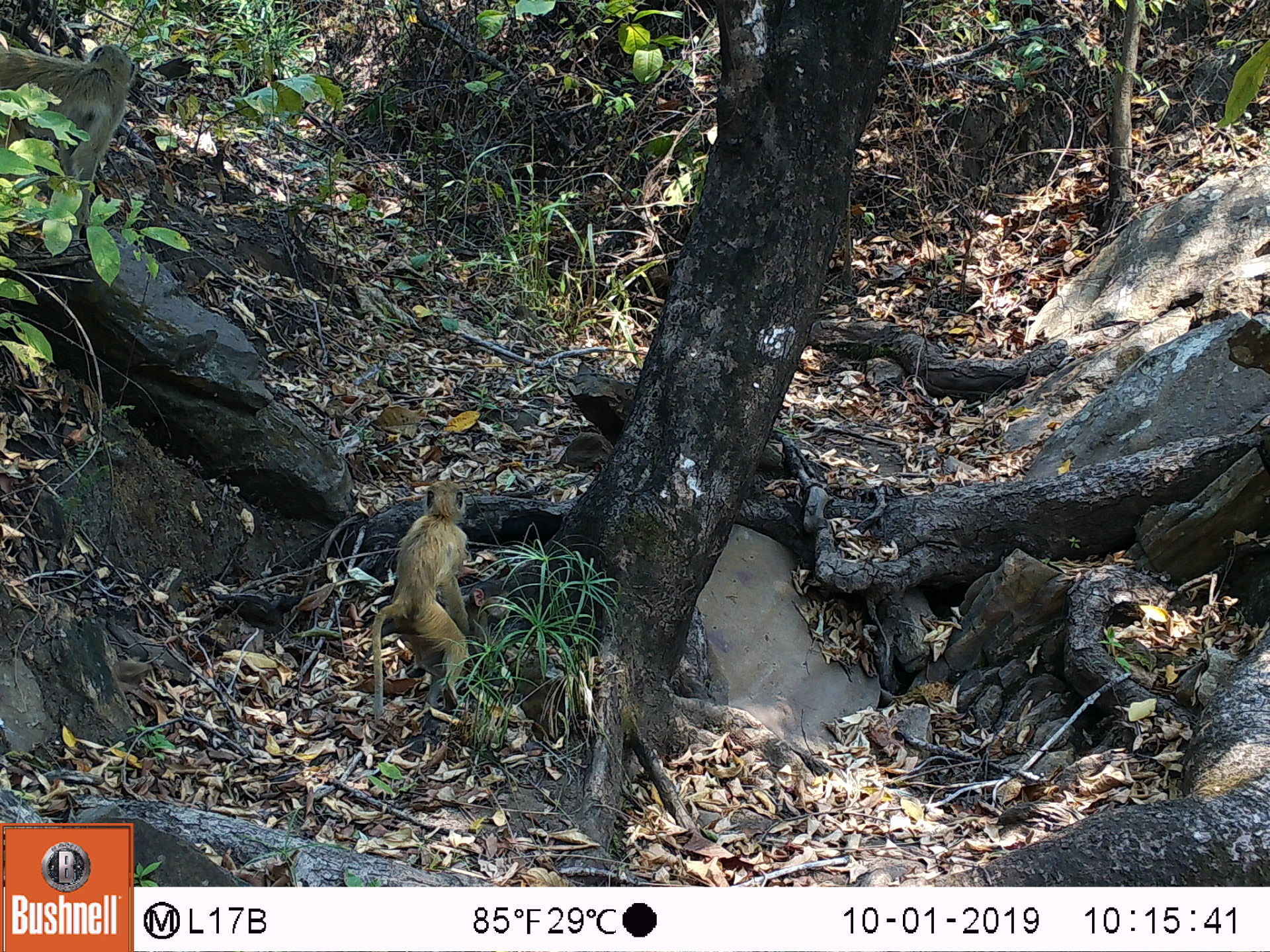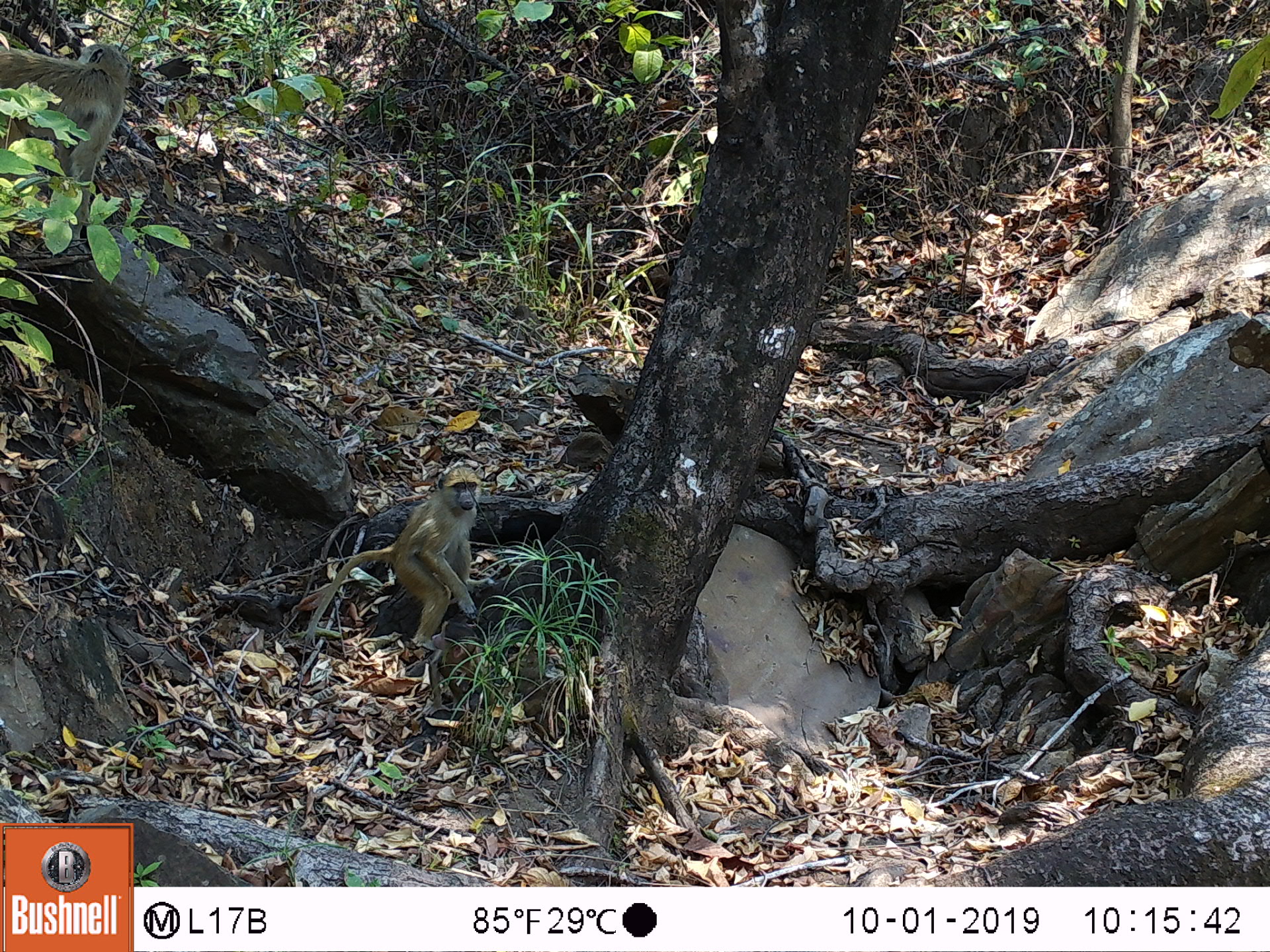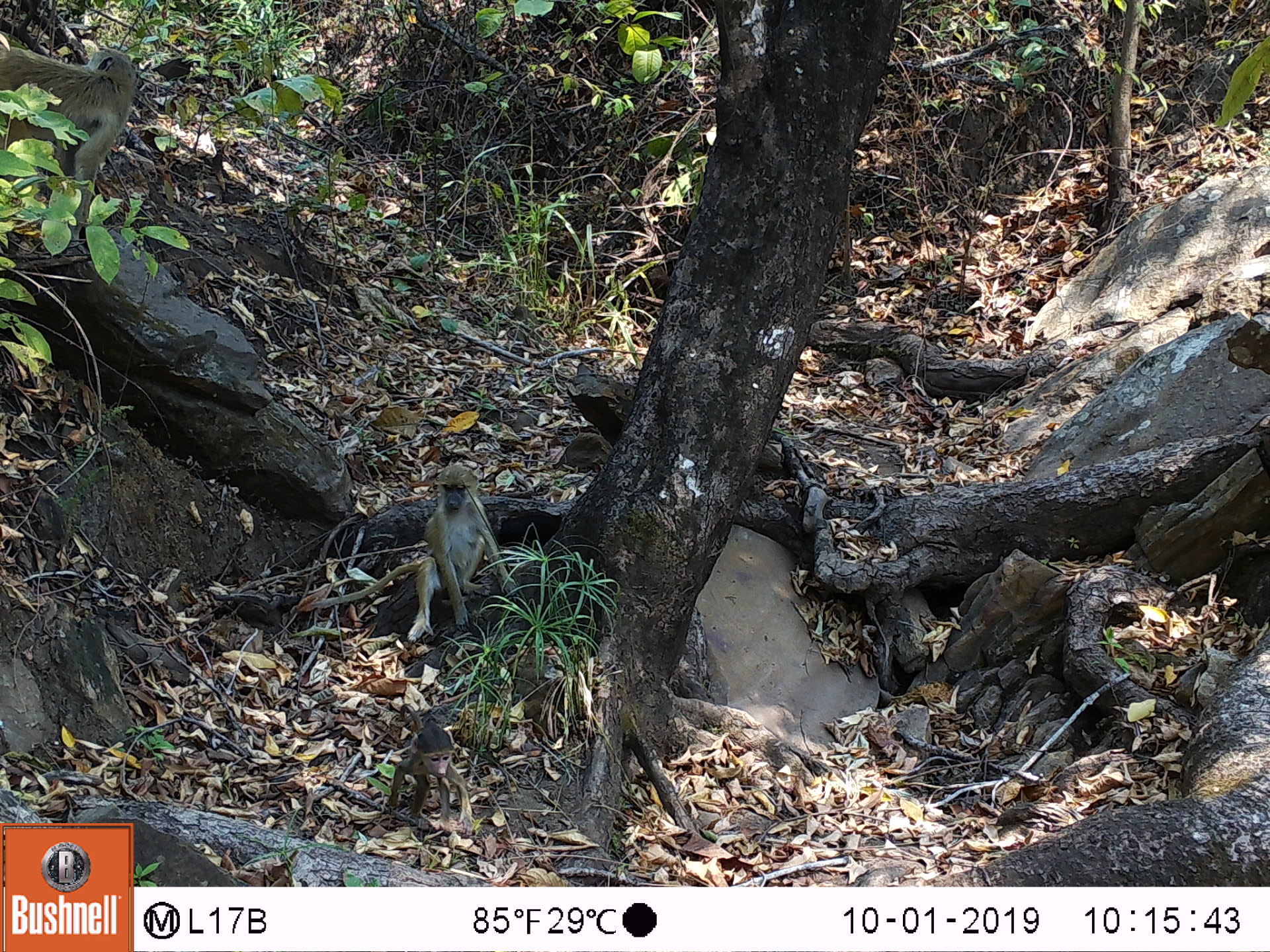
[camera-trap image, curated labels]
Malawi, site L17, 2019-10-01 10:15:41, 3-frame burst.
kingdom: Animalia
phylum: Chordata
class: Mammalia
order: Primates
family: Cercopithecidae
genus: Papio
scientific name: Papio cynocephalus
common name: yellow baboon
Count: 2.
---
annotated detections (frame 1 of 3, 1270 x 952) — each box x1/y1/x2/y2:
yellow baboon: 361/483/479/728; 0/28/140/207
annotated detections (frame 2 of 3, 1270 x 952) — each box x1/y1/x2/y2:
yellow baboon: 308/463/487/651; 0/37/133/210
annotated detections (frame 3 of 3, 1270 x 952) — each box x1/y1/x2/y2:
yellow baboon: 0/45/143/190; 389/459/487/651